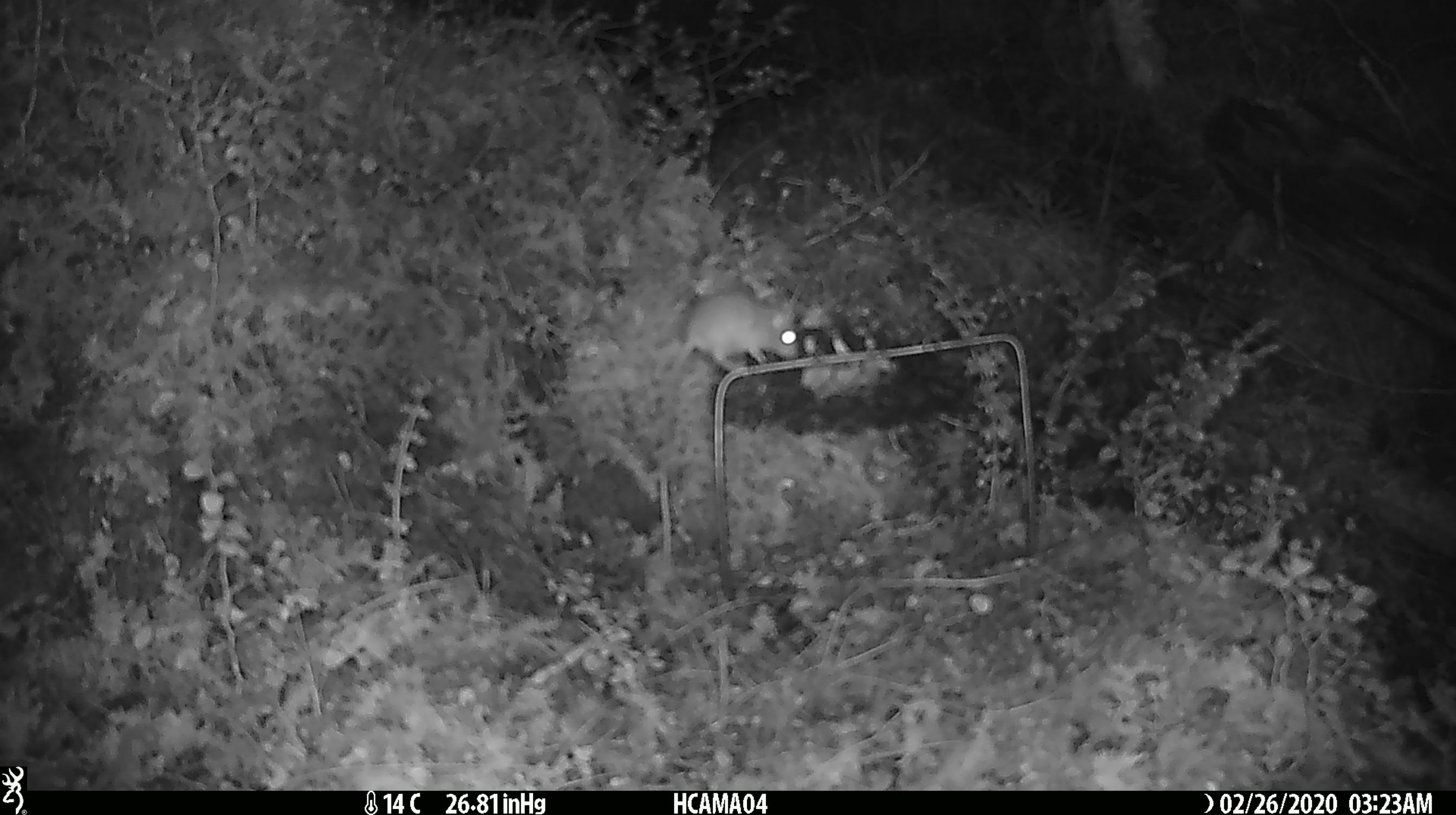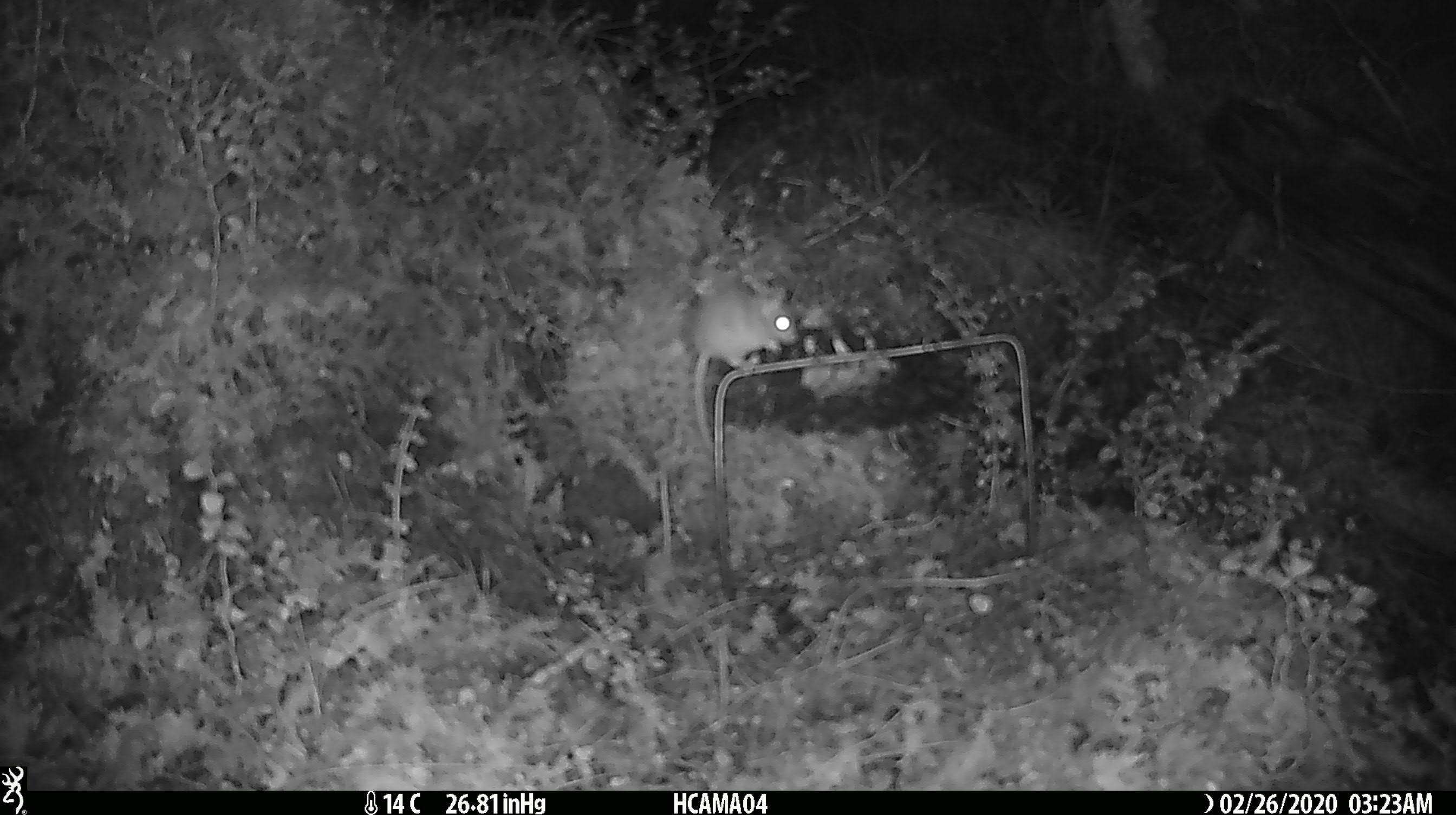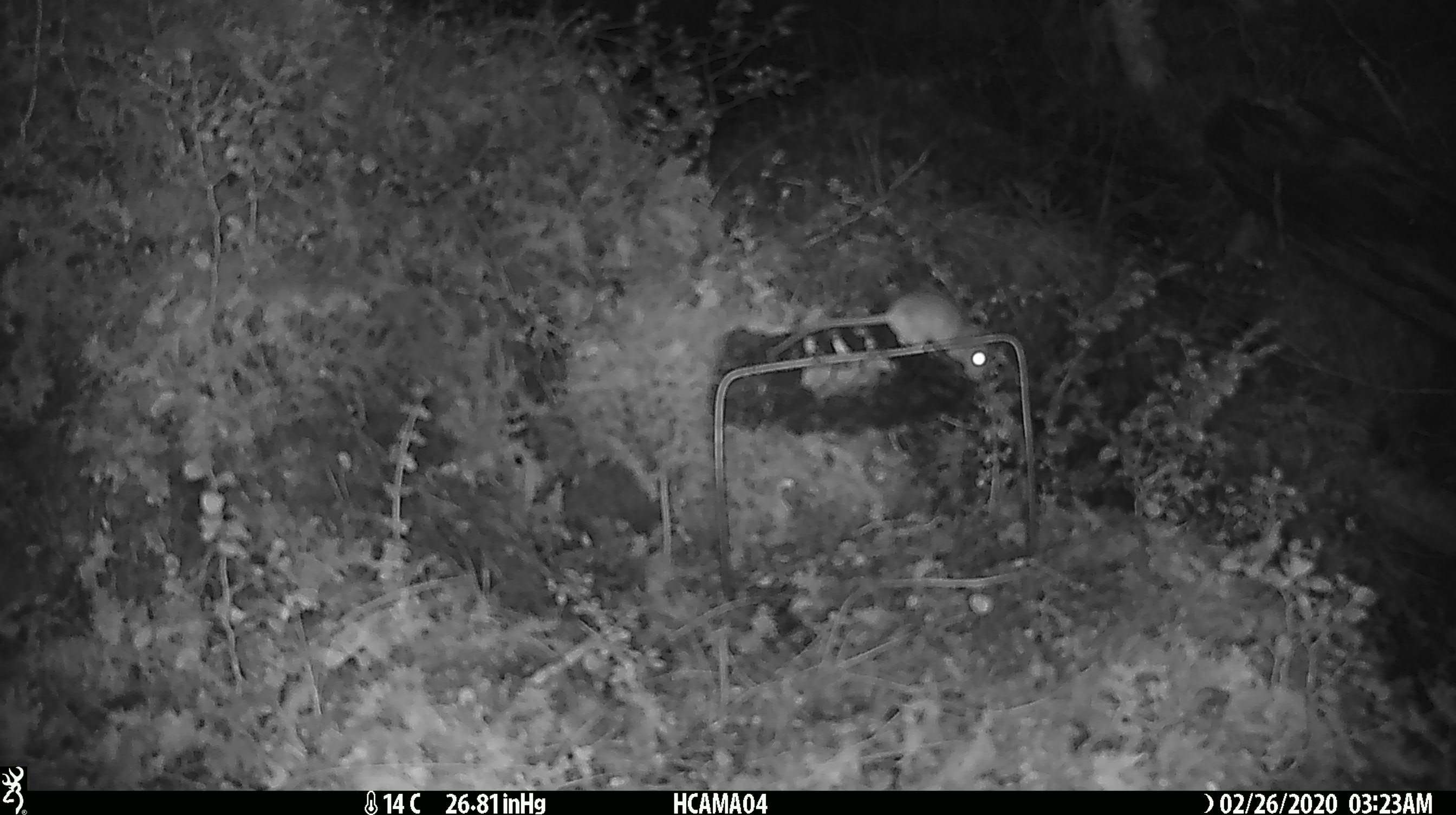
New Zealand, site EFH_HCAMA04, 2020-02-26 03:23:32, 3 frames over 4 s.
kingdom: Animalia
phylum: Chordata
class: Mammalia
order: Rodentia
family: Muridae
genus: Mus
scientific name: Mus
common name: mouse